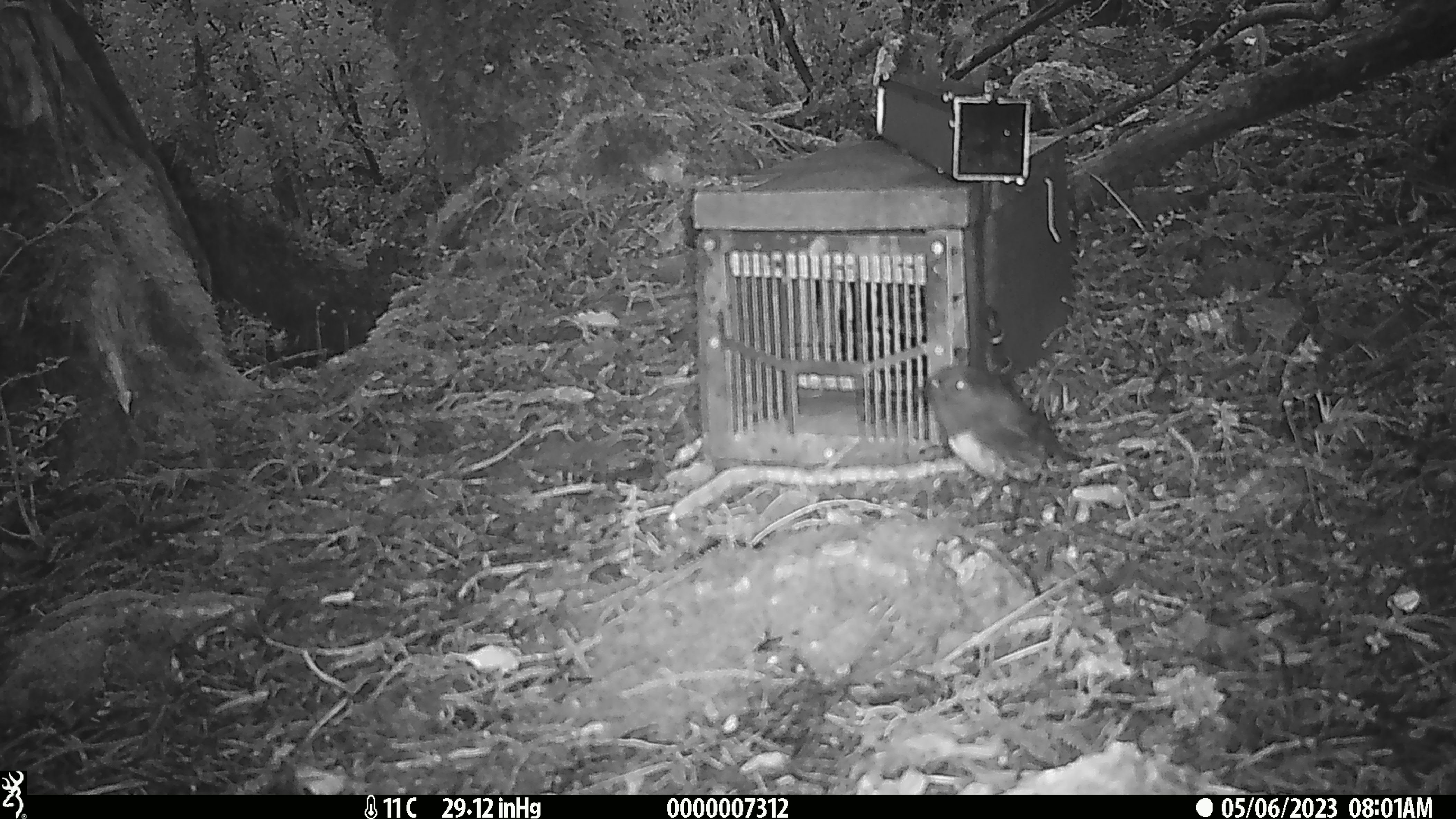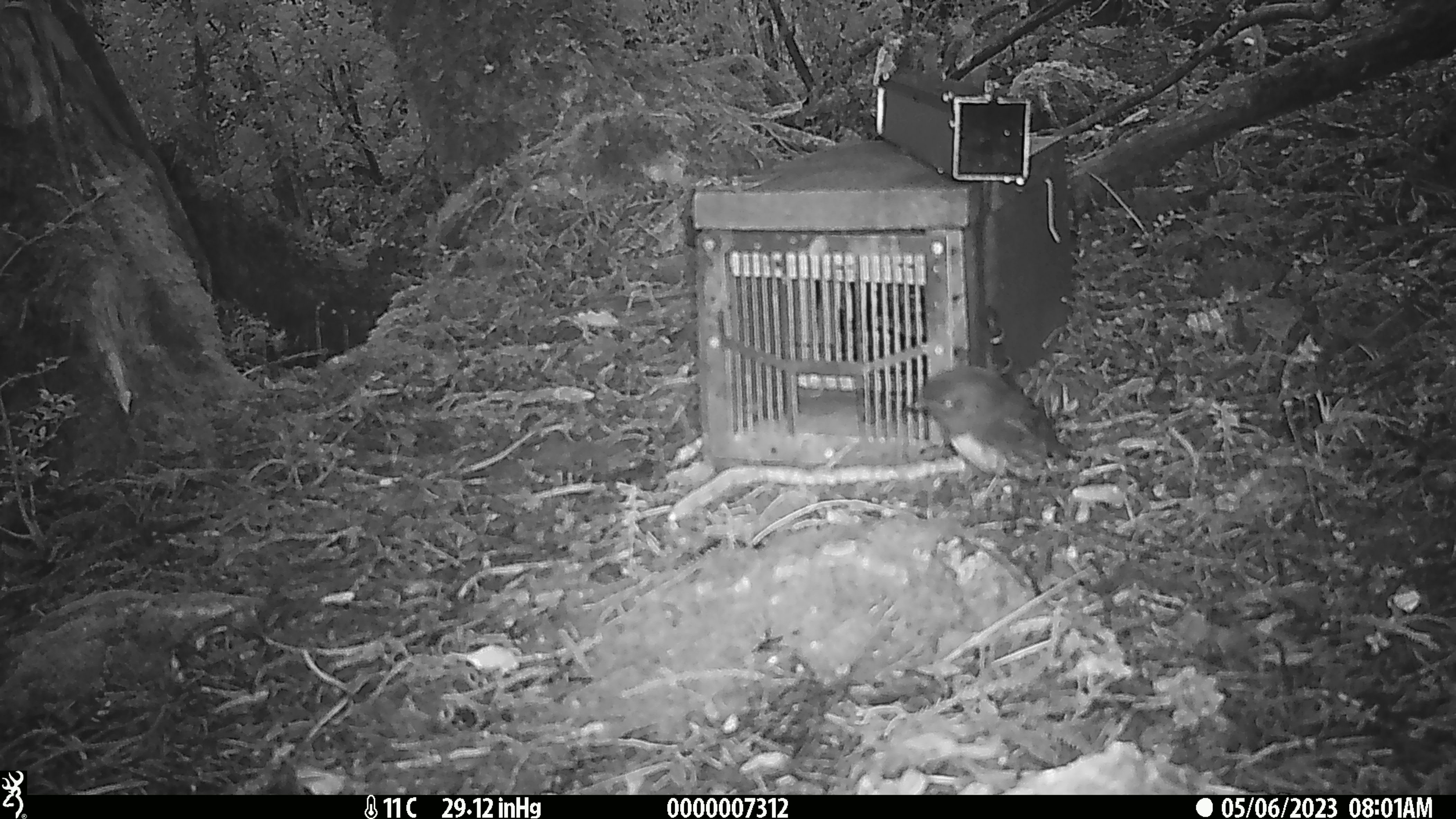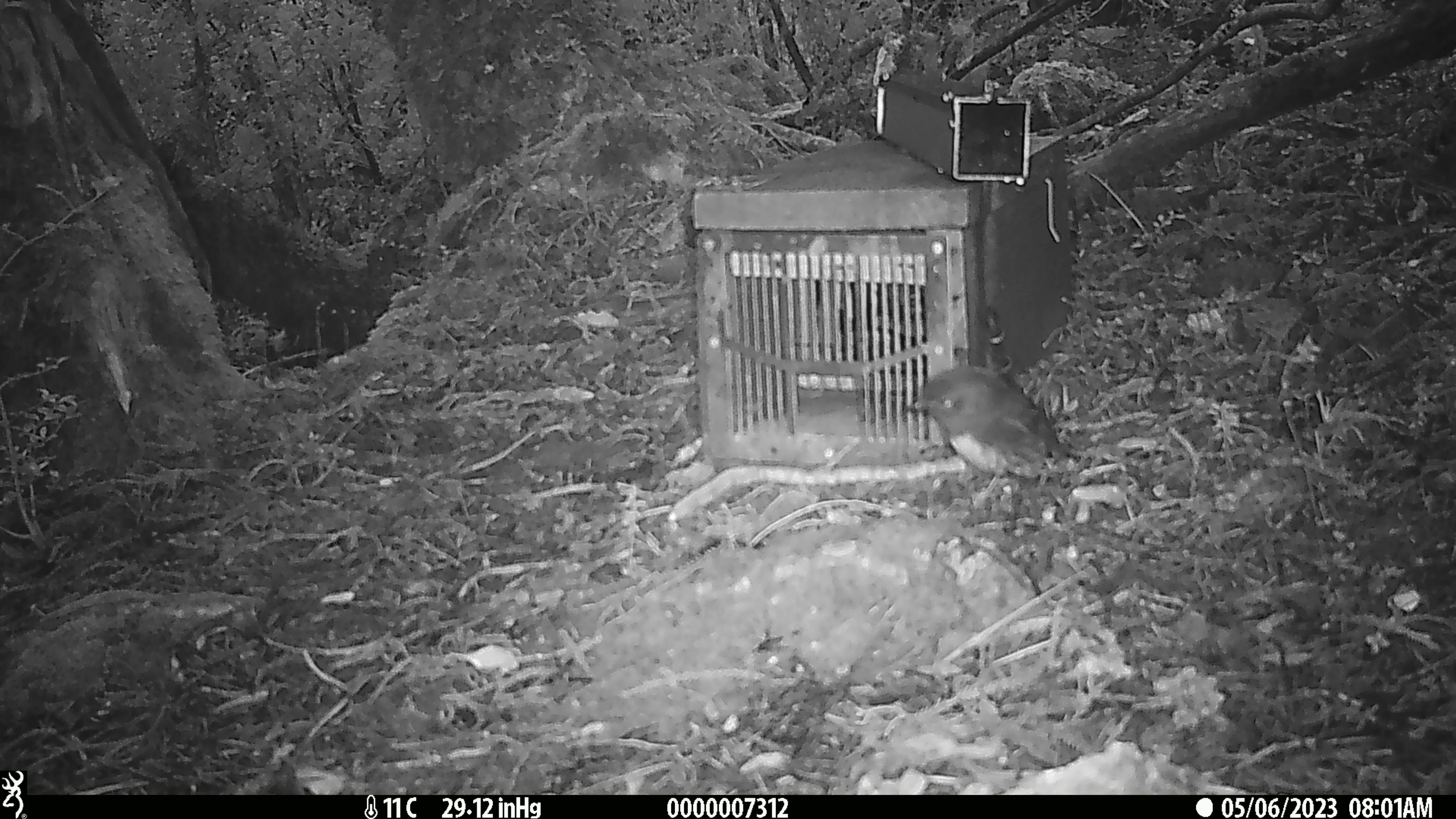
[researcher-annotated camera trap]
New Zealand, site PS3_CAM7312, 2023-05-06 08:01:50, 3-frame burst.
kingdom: Animalia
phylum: Chordata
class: Aves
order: Passeriformes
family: Petroicidae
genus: Petroica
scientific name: Petroica australis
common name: new zealand robin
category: robin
Robin (new zealand robin) (Petroica australis).